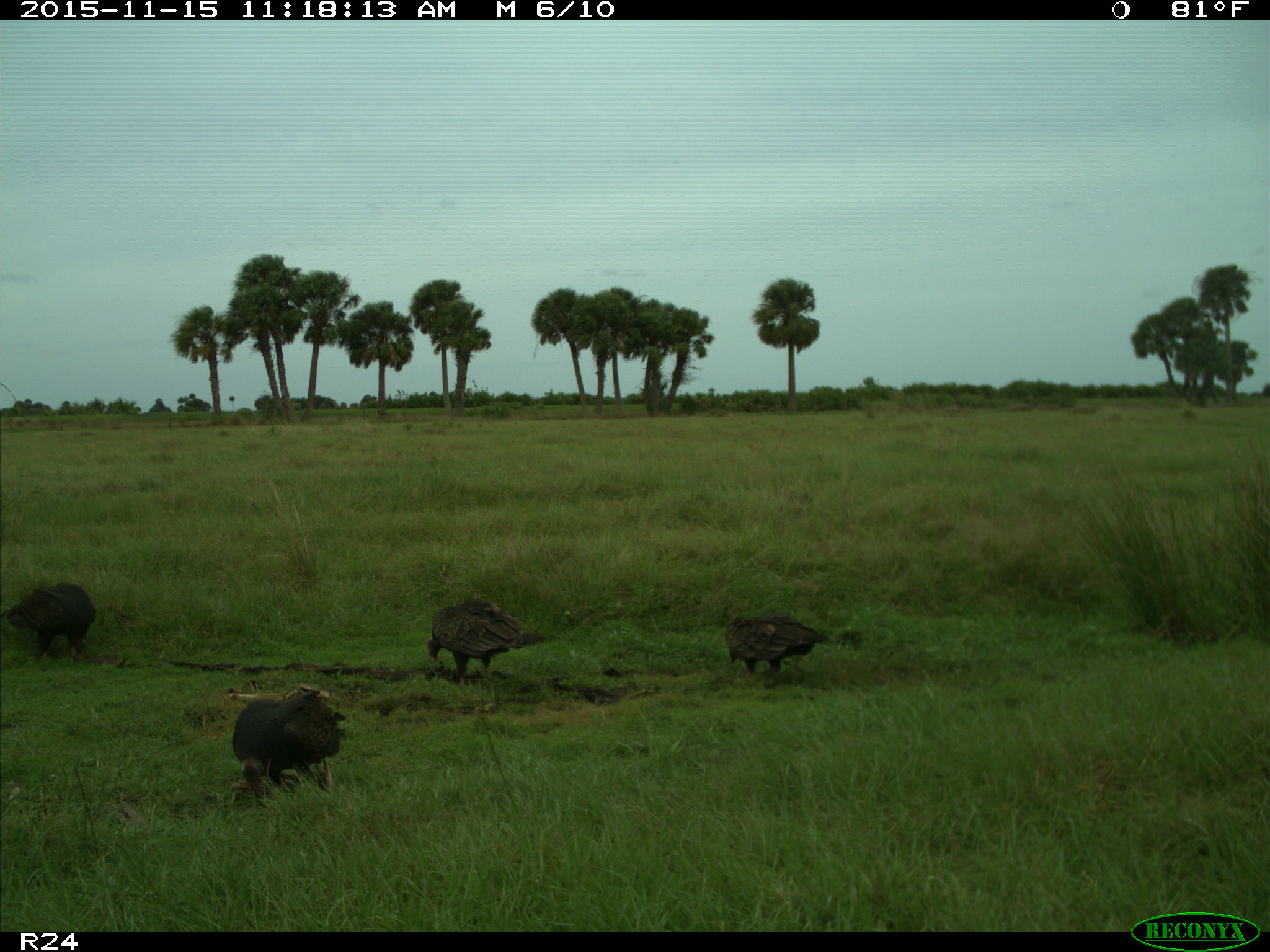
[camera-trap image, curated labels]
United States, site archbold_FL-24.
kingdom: Animalia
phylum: Chordata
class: Aves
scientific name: Aves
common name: birds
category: unidentified bird